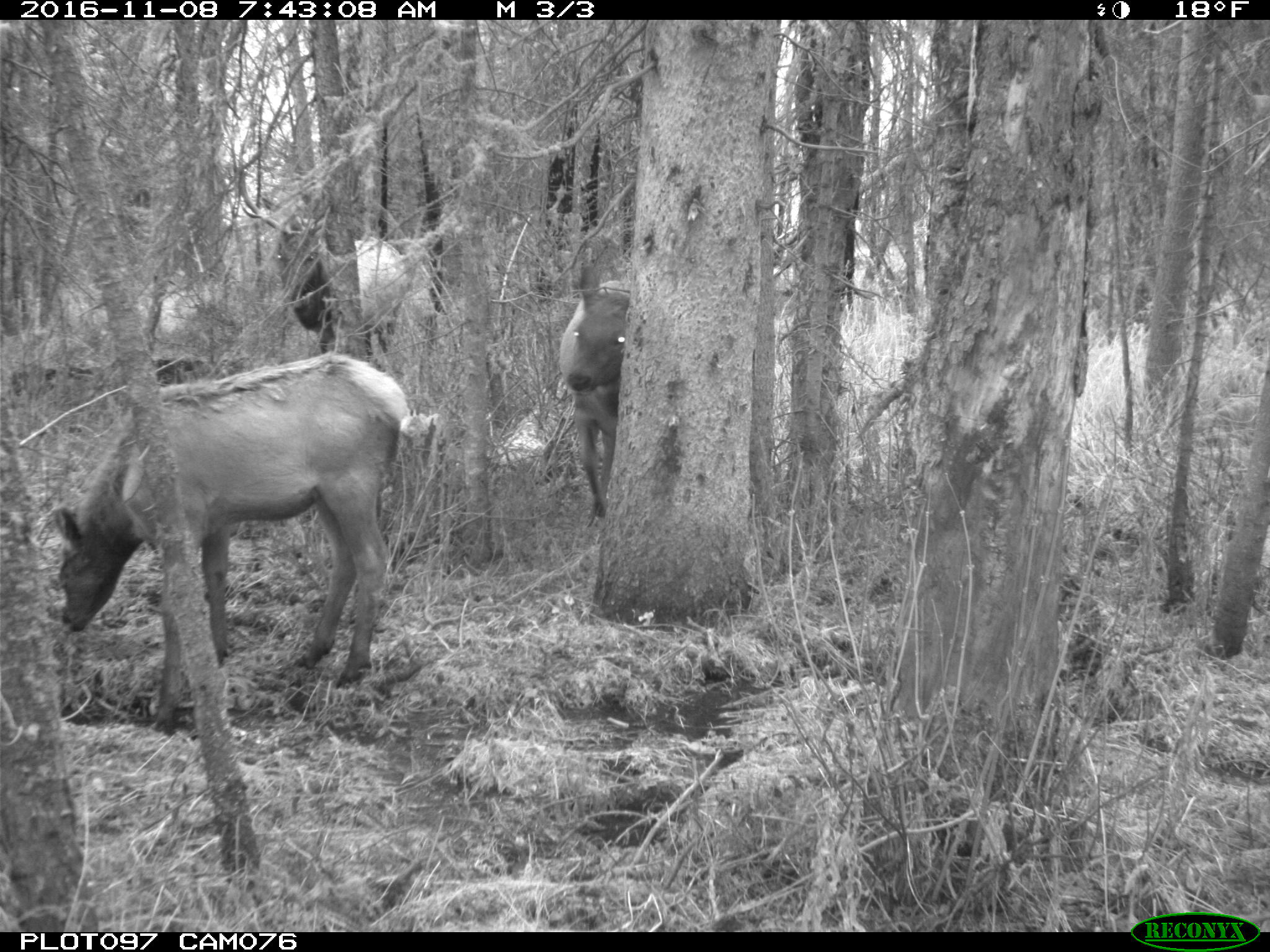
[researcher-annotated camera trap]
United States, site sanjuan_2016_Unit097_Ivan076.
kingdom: Animalia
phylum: Chordata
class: Mammalia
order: Artiodactyla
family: Cervidae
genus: Cervus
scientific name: Cervus elaphus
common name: red deer